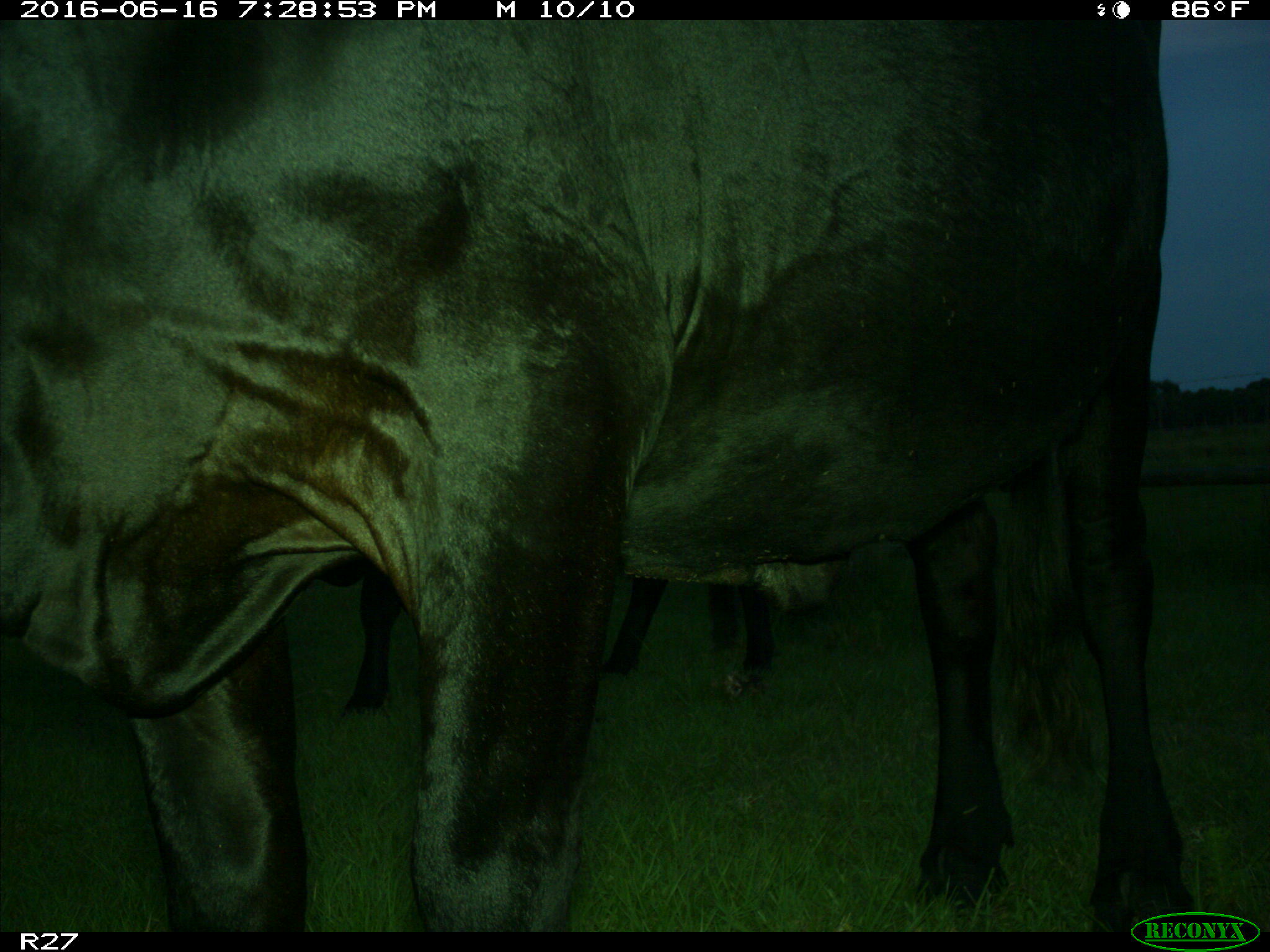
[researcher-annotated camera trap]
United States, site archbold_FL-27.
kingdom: Animalia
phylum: Chordata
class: Mammalia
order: Artiodactyla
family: Bovidae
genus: Bos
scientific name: Bos taurus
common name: domestic cow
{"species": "Bos taurus (domestic cow)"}